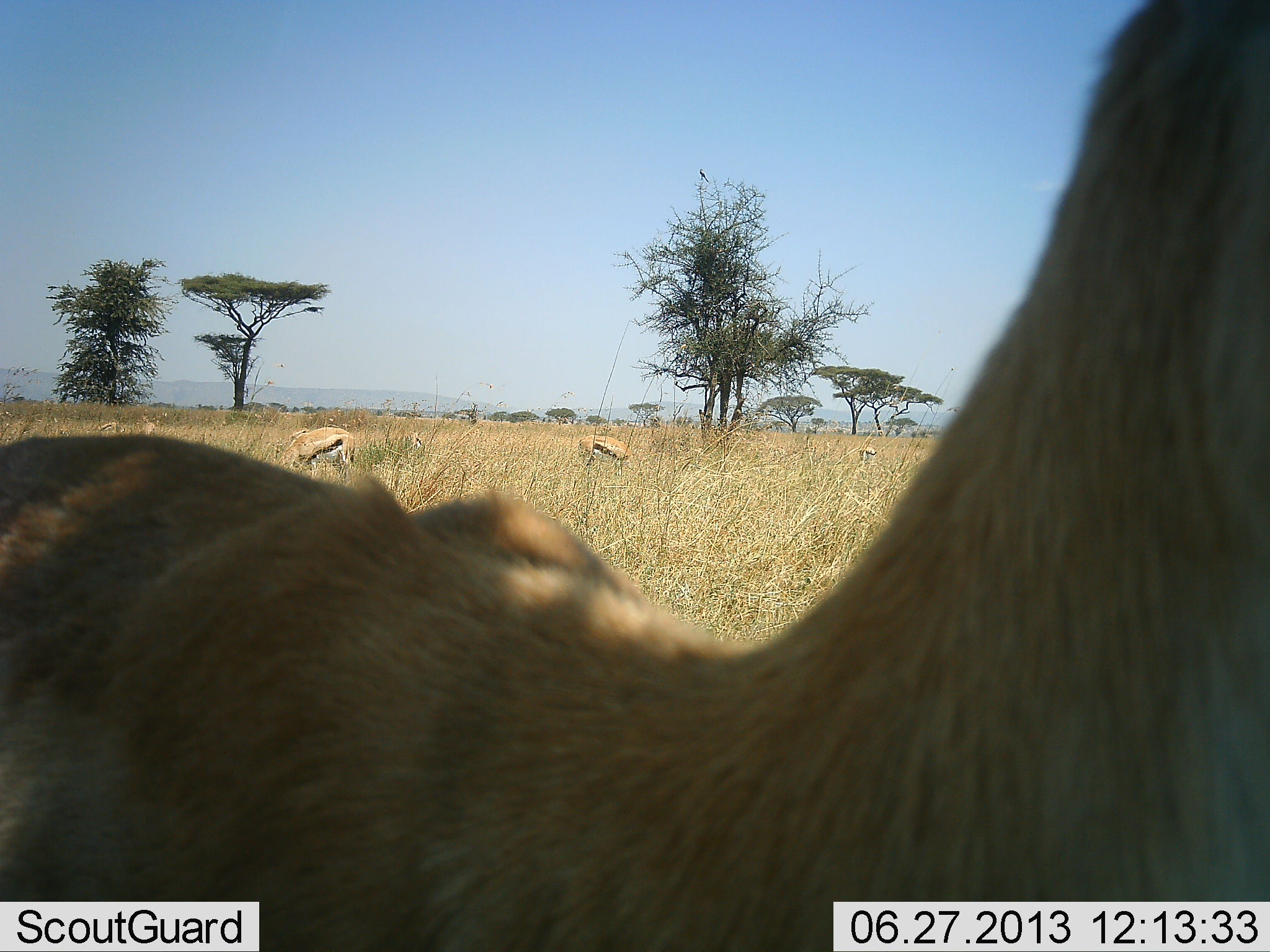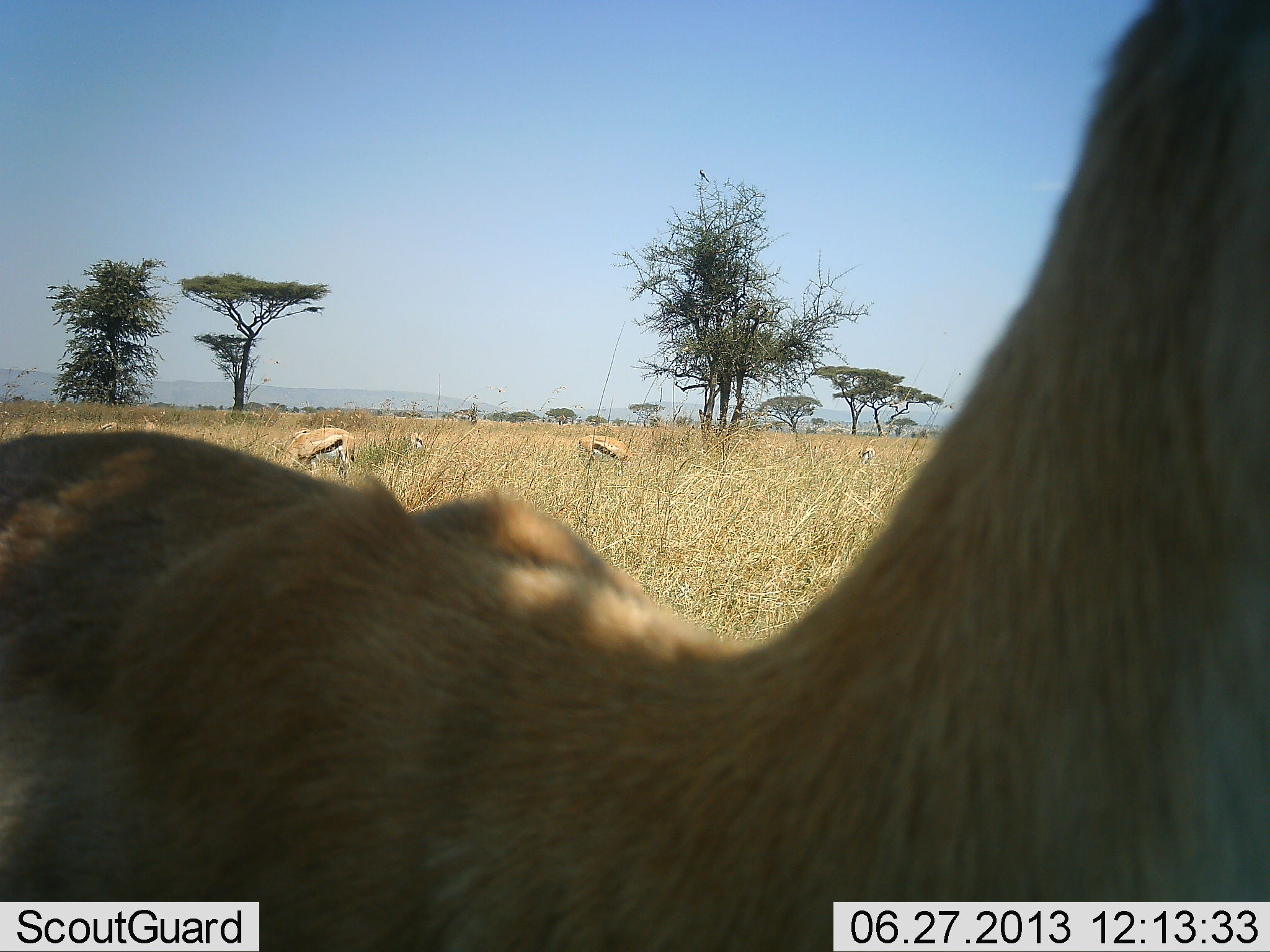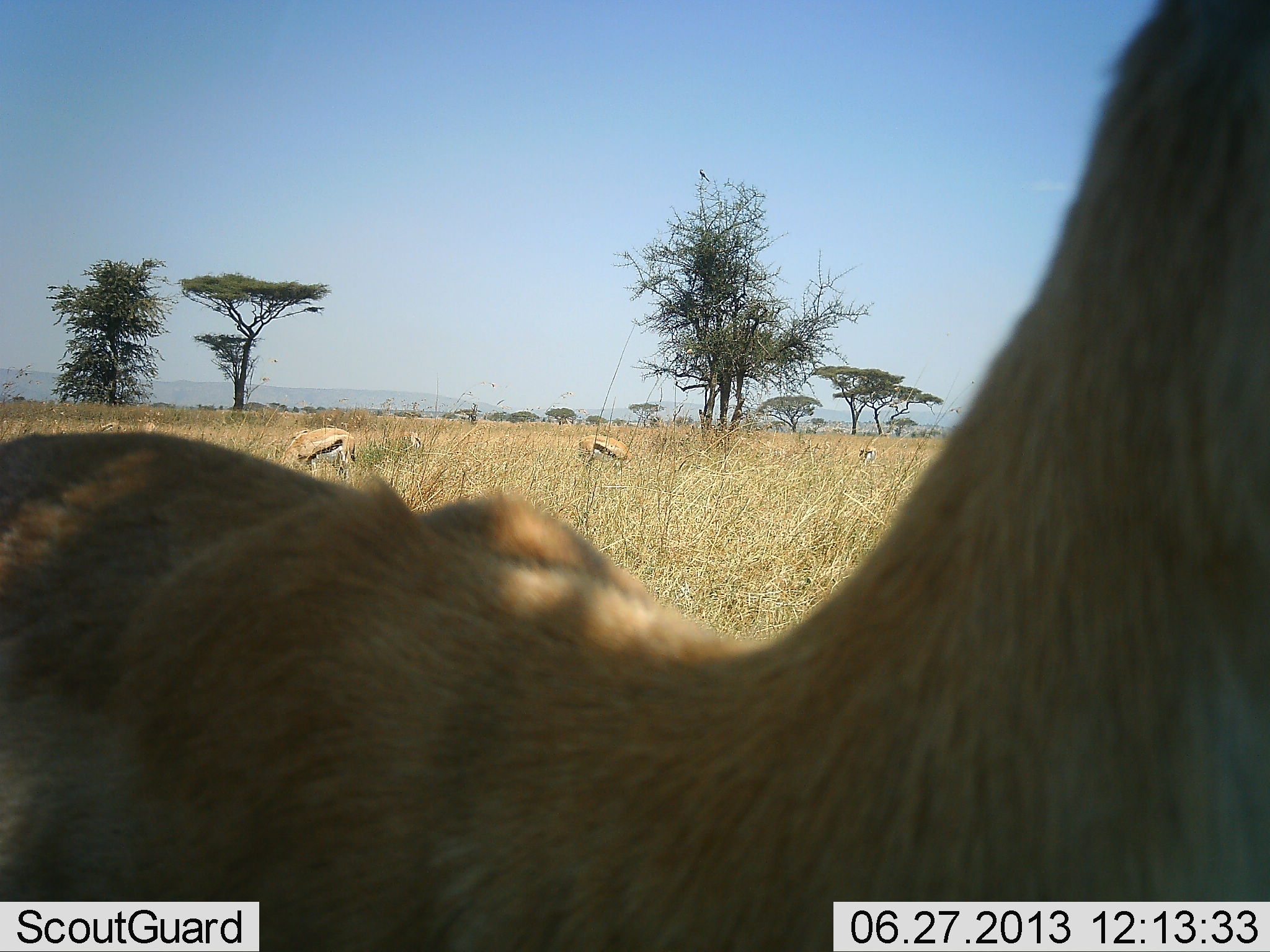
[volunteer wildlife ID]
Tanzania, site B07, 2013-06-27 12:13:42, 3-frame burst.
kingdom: Animalia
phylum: Chordata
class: Mammalia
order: Artiodactyla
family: Bovidae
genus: Eudorcas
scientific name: Eudorcas thomsonii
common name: thomson's gazelle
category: gazellethomsons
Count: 6.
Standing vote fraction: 70%.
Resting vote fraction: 0%.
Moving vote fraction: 20%.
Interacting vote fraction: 10%.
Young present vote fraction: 0%.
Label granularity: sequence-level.